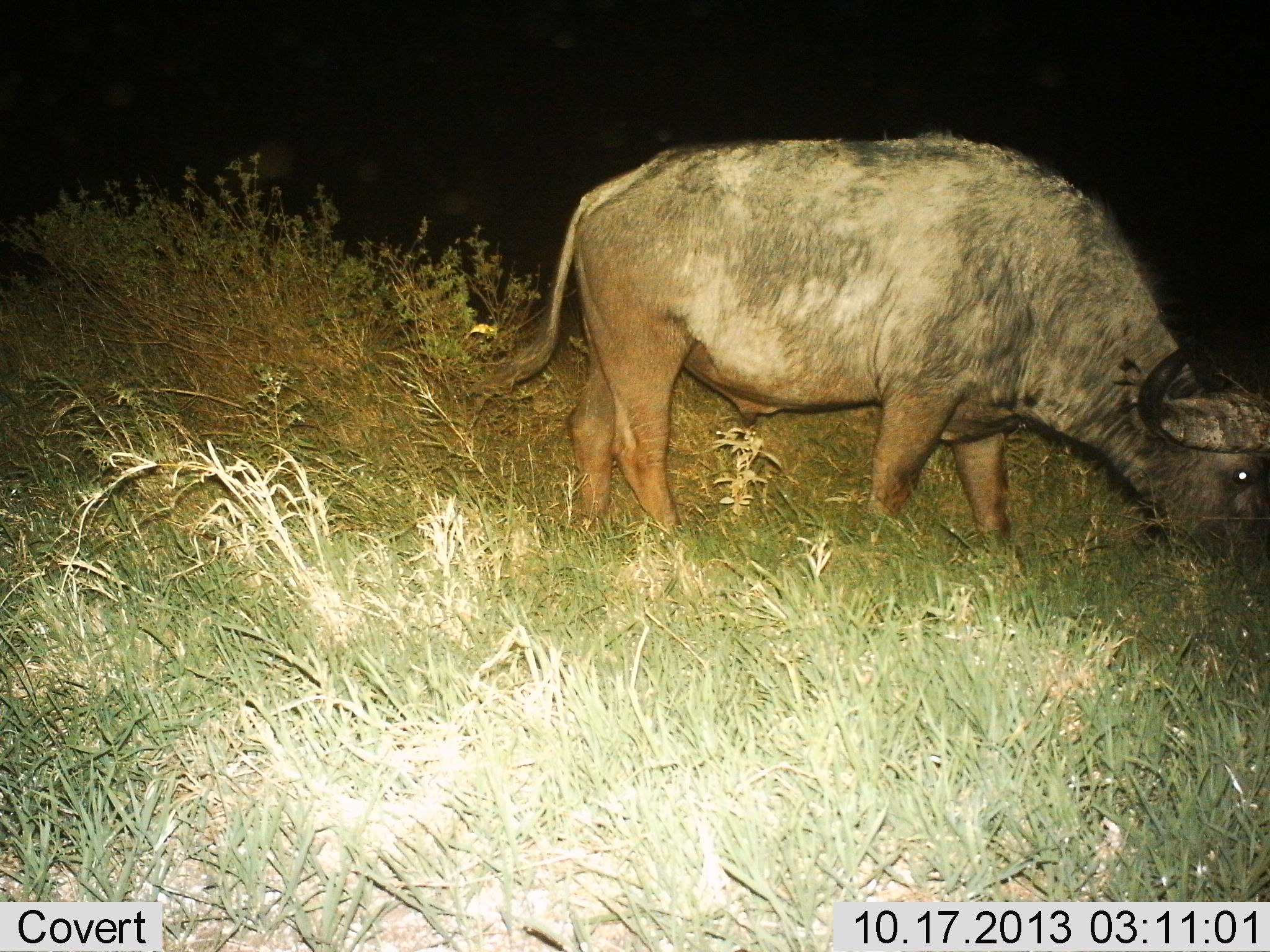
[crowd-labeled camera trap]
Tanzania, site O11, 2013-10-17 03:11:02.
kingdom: Animalia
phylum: Chordata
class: Mammalia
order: Artiodactyla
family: Bovidae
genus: Syncerus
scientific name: Syncerus caffer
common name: cape buffalo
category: buffalo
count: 1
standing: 17%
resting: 0%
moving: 0%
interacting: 0%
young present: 0%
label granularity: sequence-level